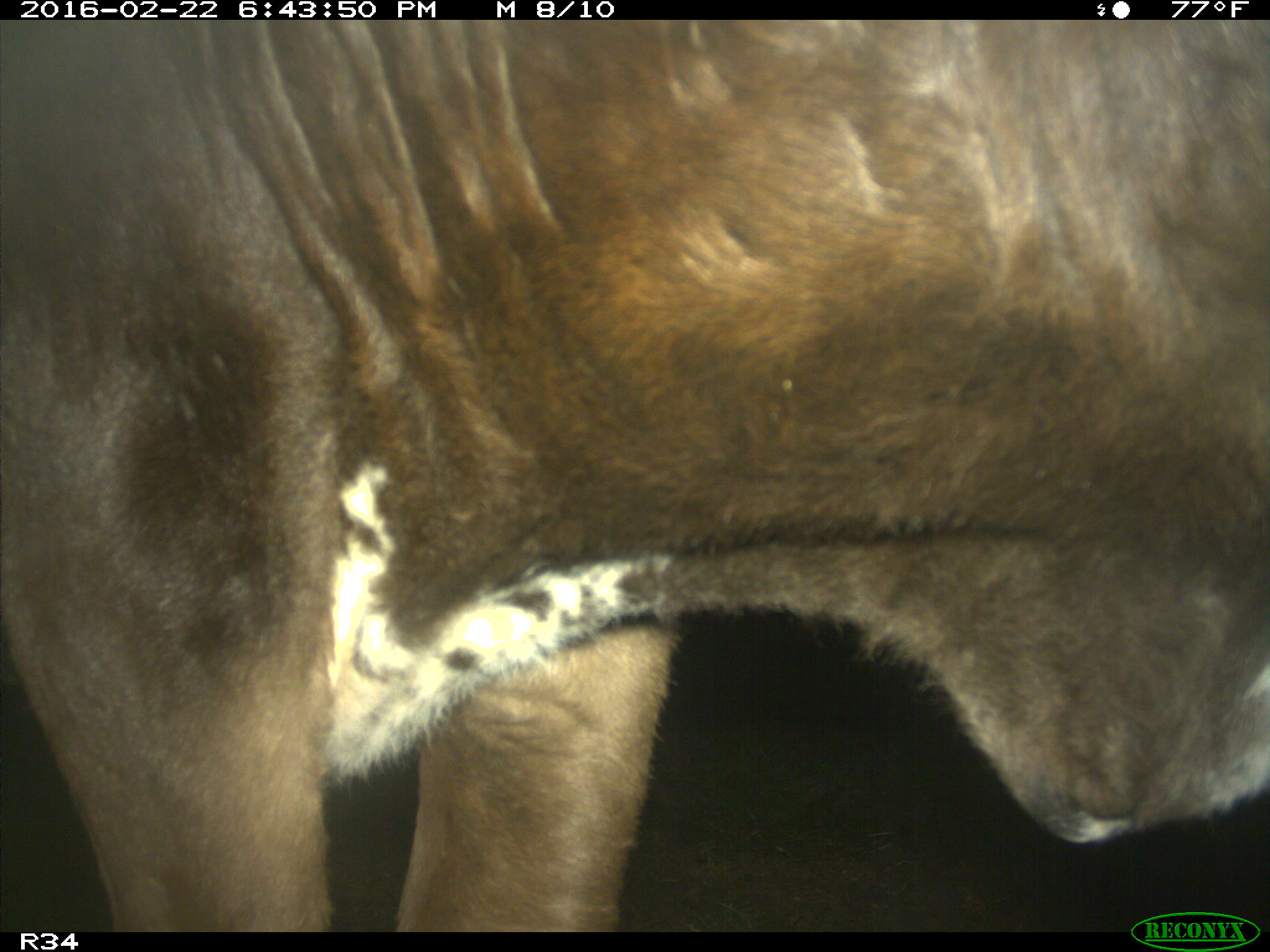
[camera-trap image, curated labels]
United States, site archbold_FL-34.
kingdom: Animalia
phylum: Chordata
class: Mammalia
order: Artiodactyla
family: Bovidae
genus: Bos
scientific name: Bos taurus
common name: domestic cow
Bos taurus (domestic cow).